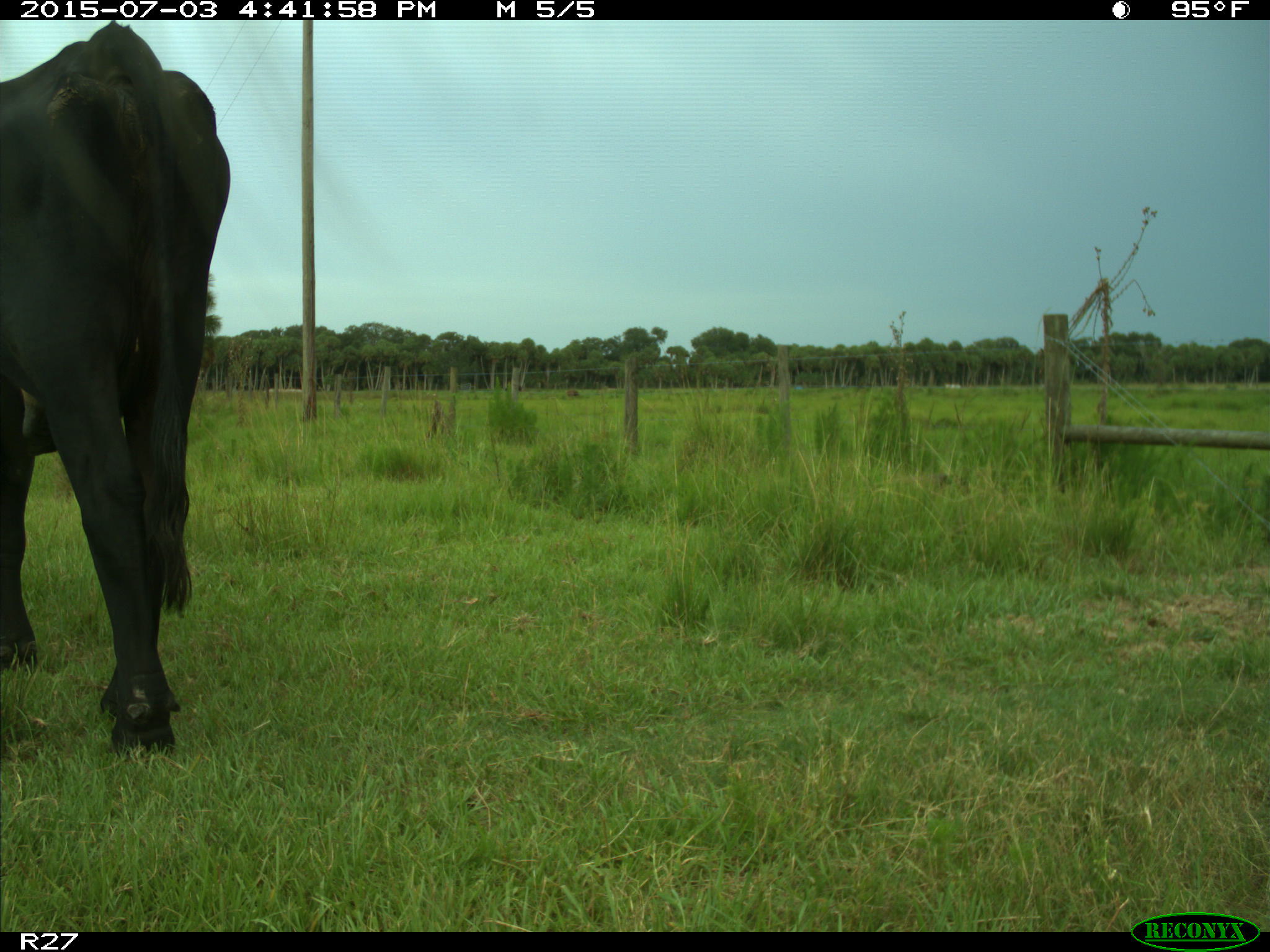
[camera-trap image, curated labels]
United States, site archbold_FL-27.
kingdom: Animalia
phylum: Chordata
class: Mammalia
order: Artiodactyla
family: Bovidae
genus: Bos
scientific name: Bos taurus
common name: domestic cow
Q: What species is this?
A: Bos taurus (domestic cow).